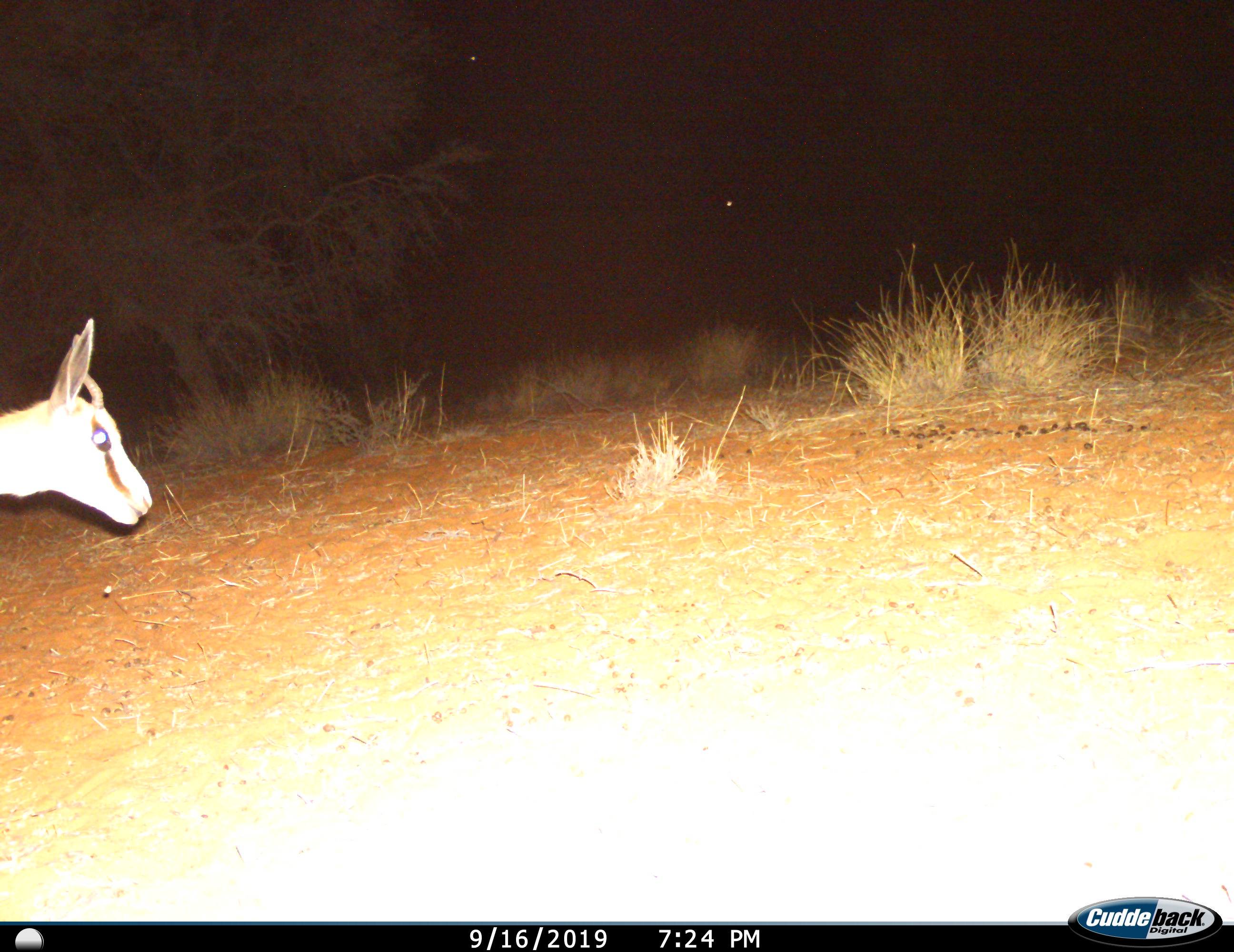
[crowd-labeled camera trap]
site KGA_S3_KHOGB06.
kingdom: Animalia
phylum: Chordata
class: Mammalia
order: Artiodactyla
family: Bovidae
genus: Antidorcas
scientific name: Antidorcas marsupialis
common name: springbok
Springbok (Antidorcas marsupialis), count 1. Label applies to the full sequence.